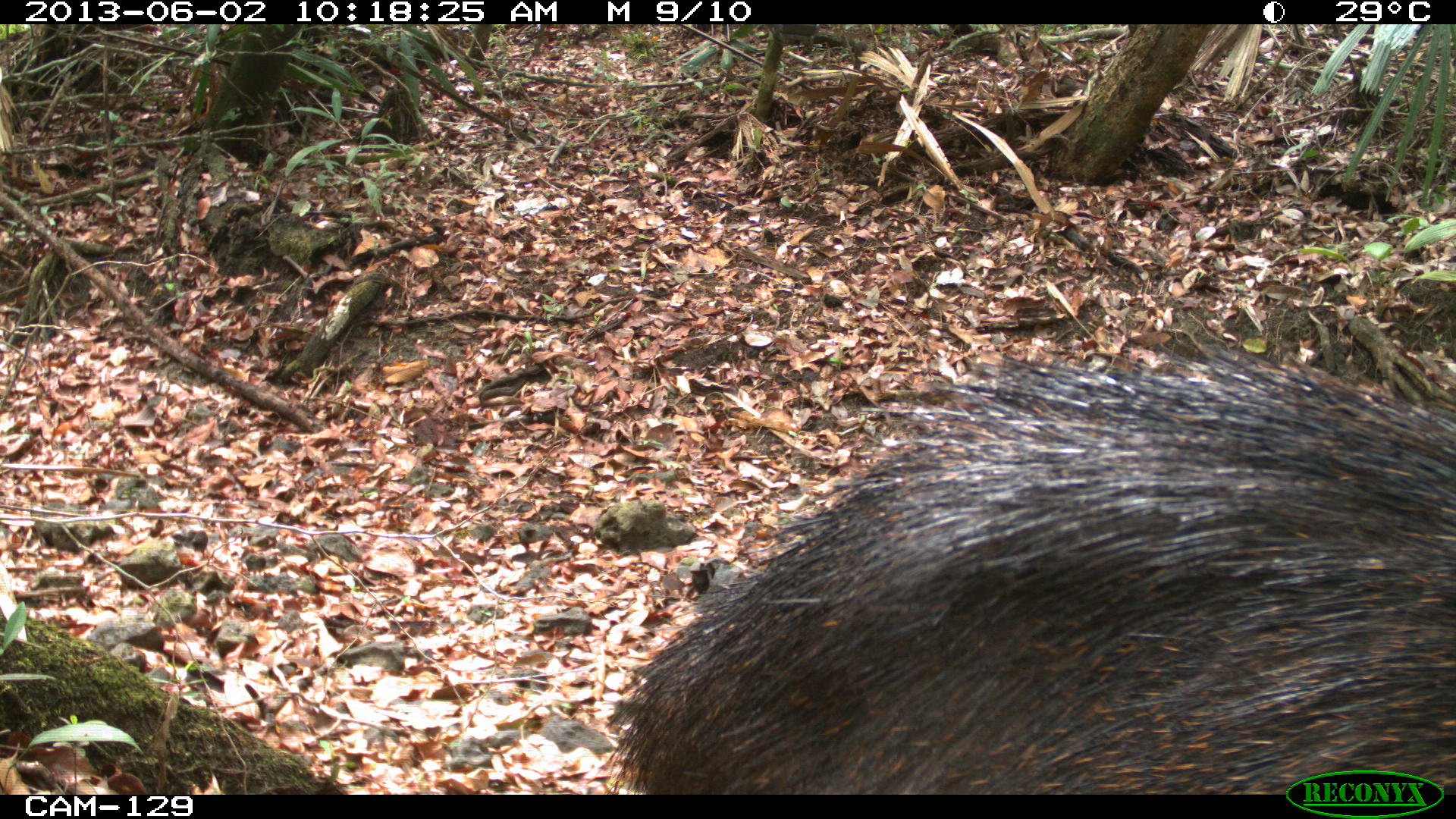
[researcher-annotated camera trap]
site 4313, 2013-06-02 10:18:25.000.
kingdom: Animalia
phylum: Chordata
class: Mammalia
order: Artiodactyla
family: Tayassuidae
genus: Tayassu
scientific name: Tayassu pecari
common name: white-lipped peccary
Tayassu pecari (white-lipped peccary), count 4.